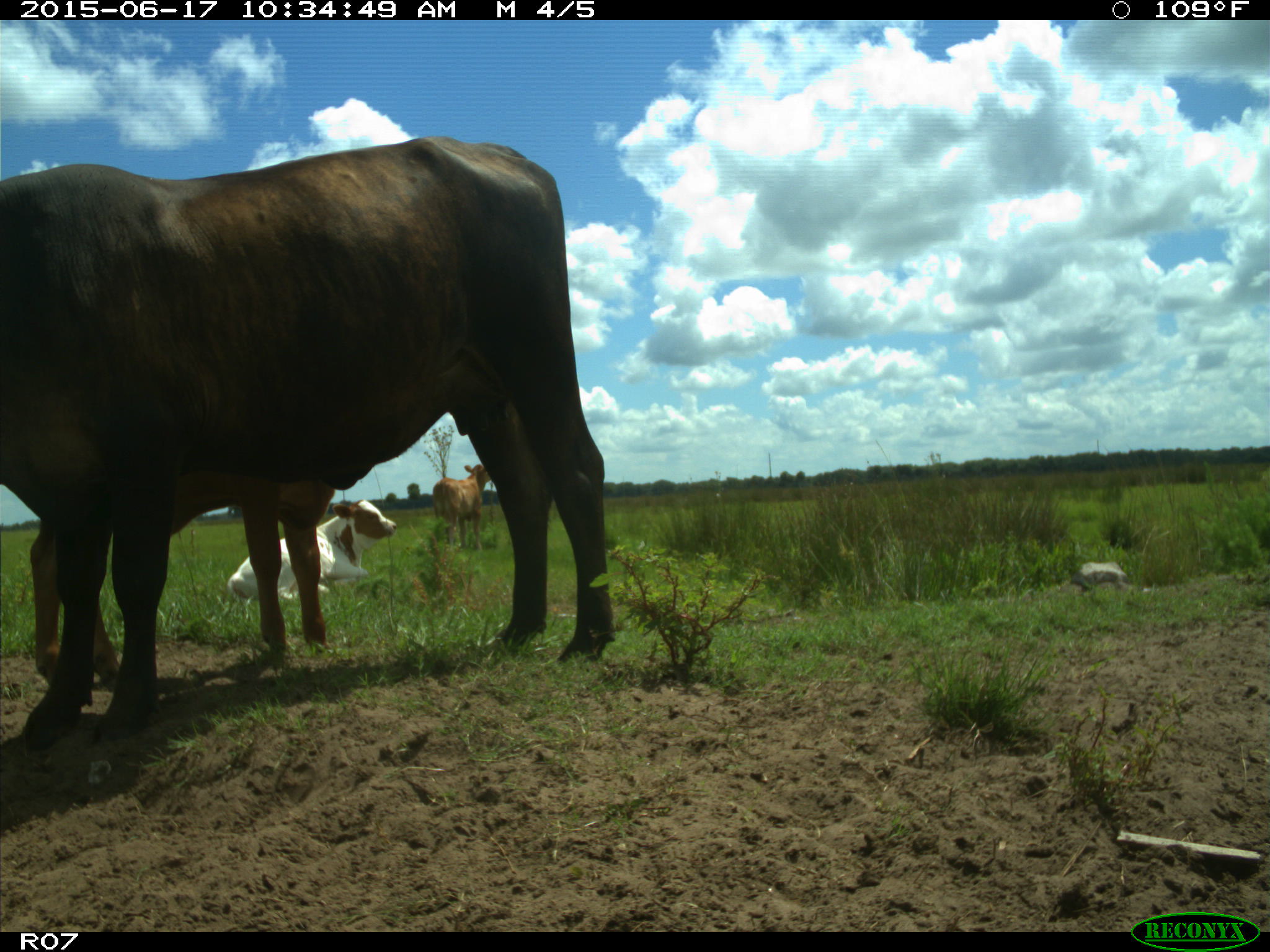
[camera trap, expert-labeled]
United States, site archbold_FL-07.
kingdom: Animalia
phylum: Chordata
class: Mammalia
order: Artiodactyla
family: Bovidae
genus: Bos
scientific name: Bos taurus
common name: domestic cow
Bos taurus (domestic cow).